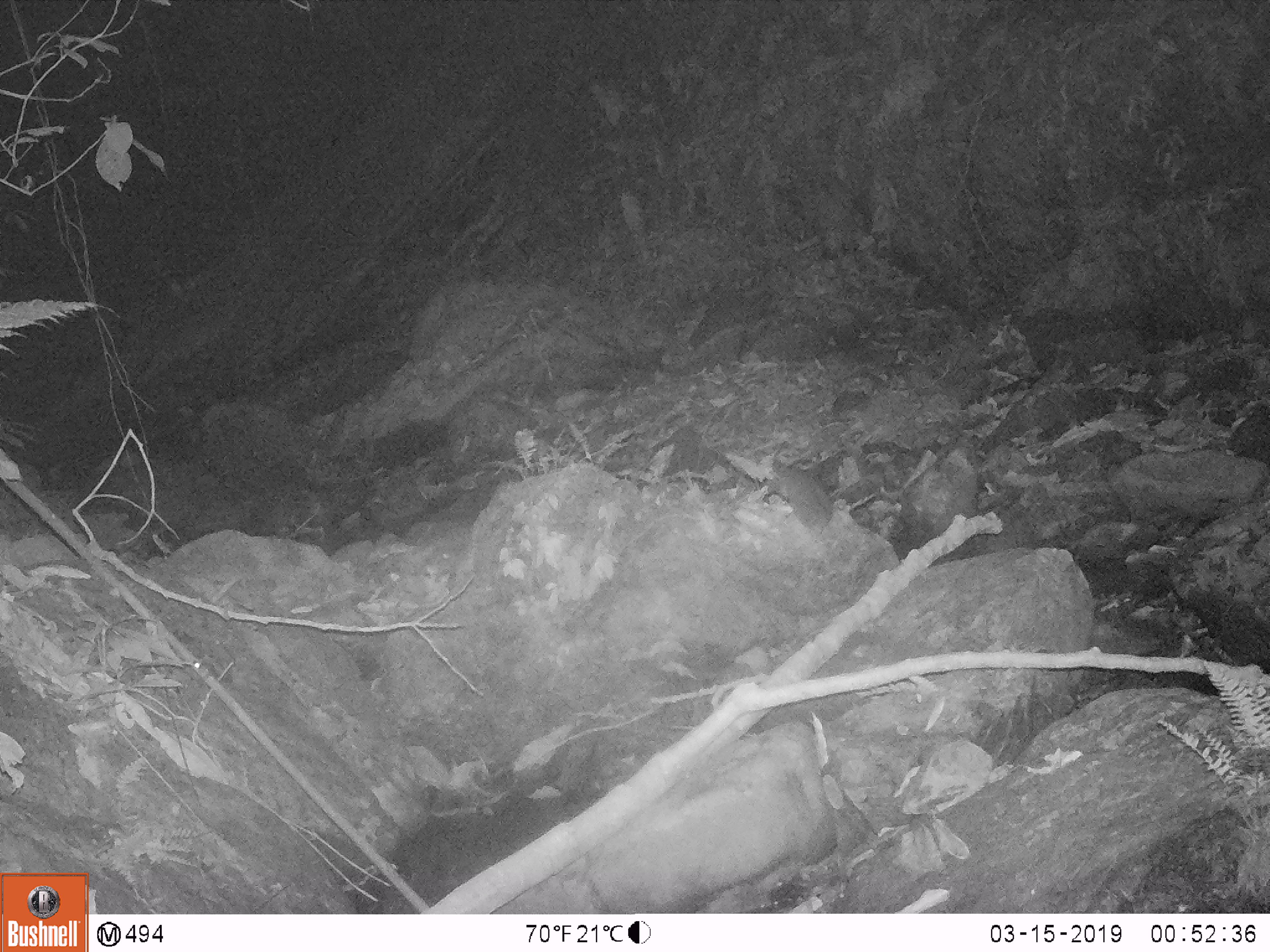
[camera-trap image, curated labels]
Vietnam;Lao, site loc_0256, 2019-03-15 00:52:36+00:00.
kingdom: Animalia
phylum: Chordata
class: Mammalia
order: Carnivora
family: Prionodontidae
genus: Prionodon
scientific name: Prionodon pardicolor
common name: spotted linsang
Spotted linsang (Prionodon pardicolor). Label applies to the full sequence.